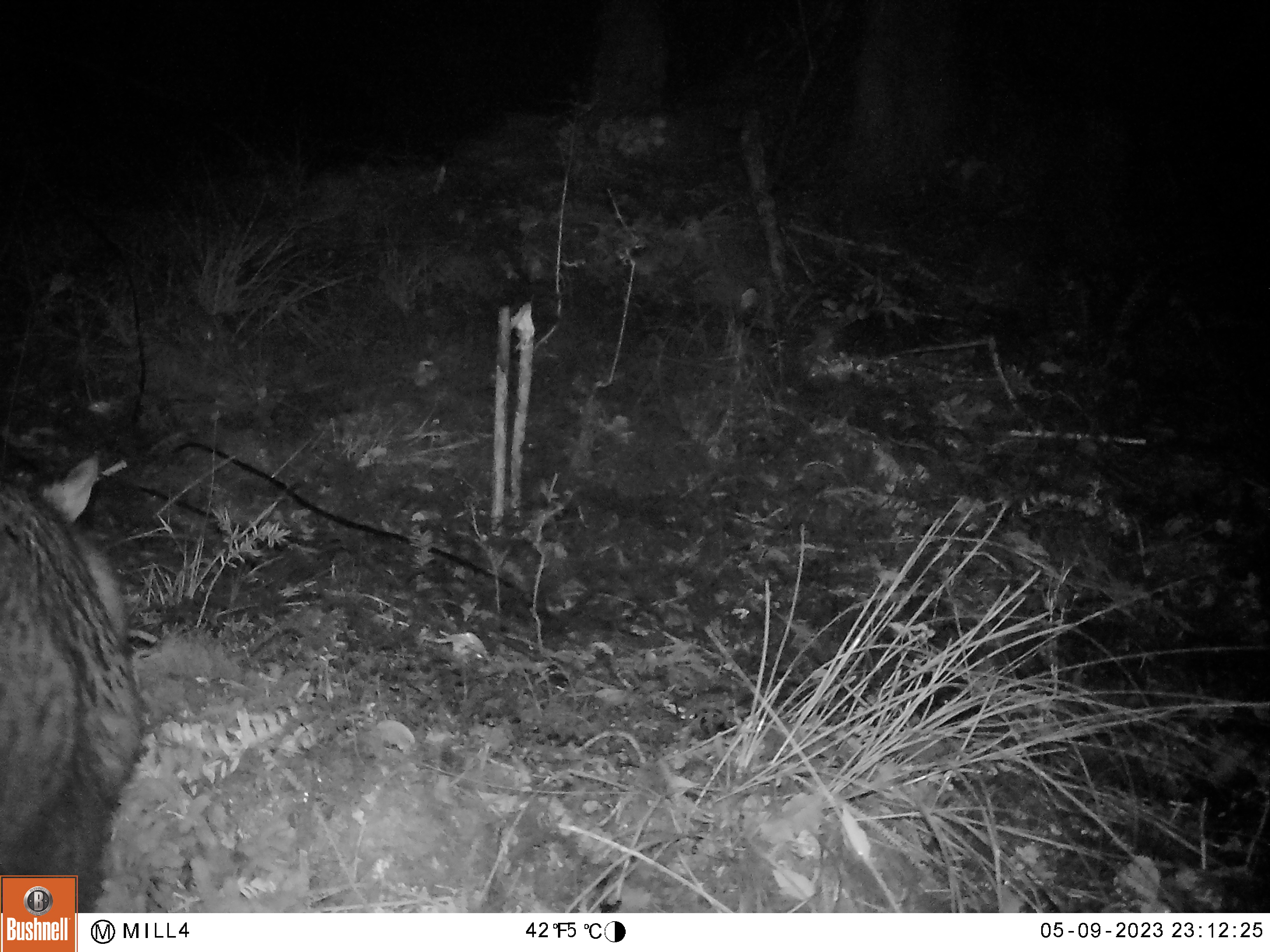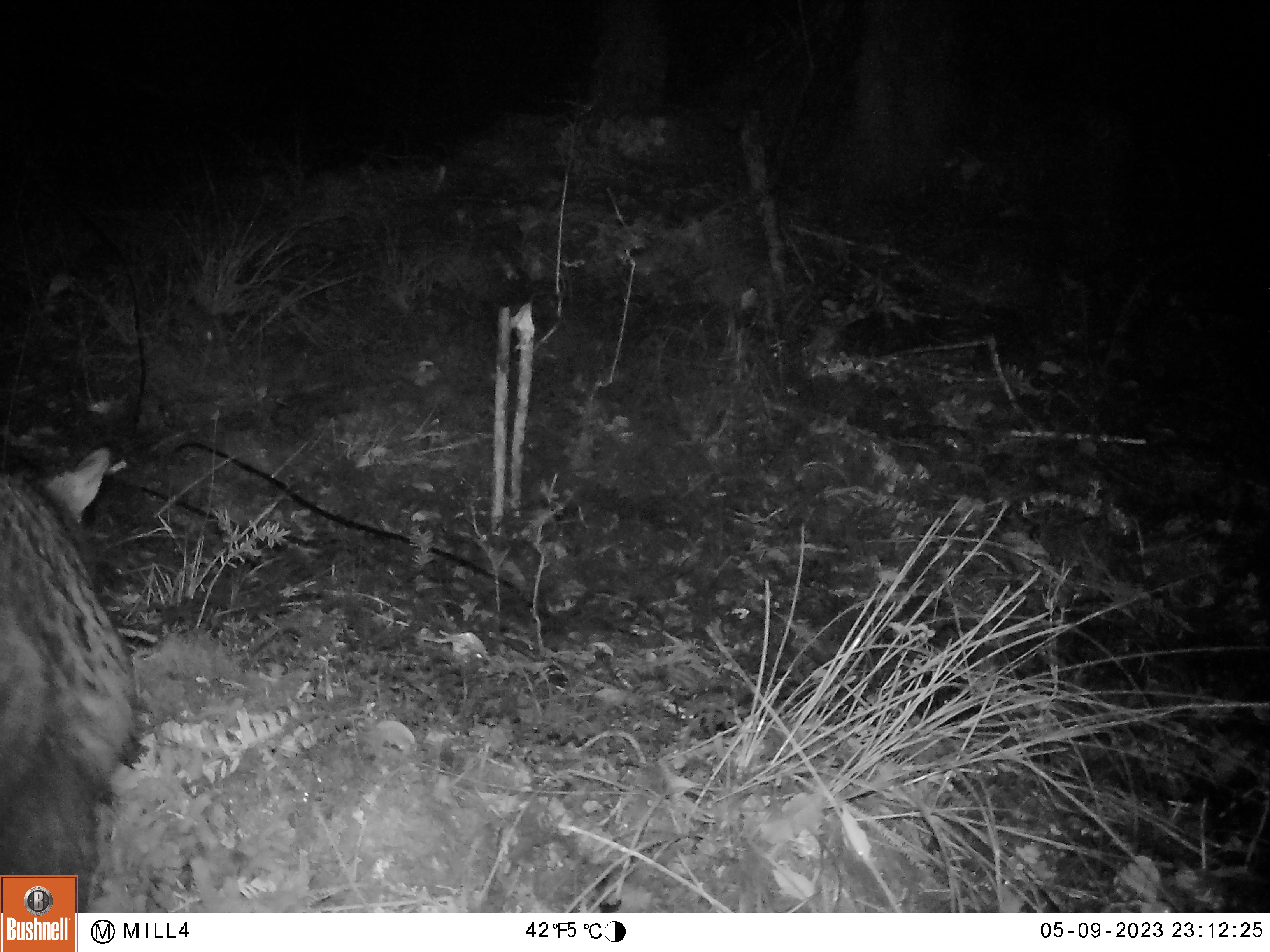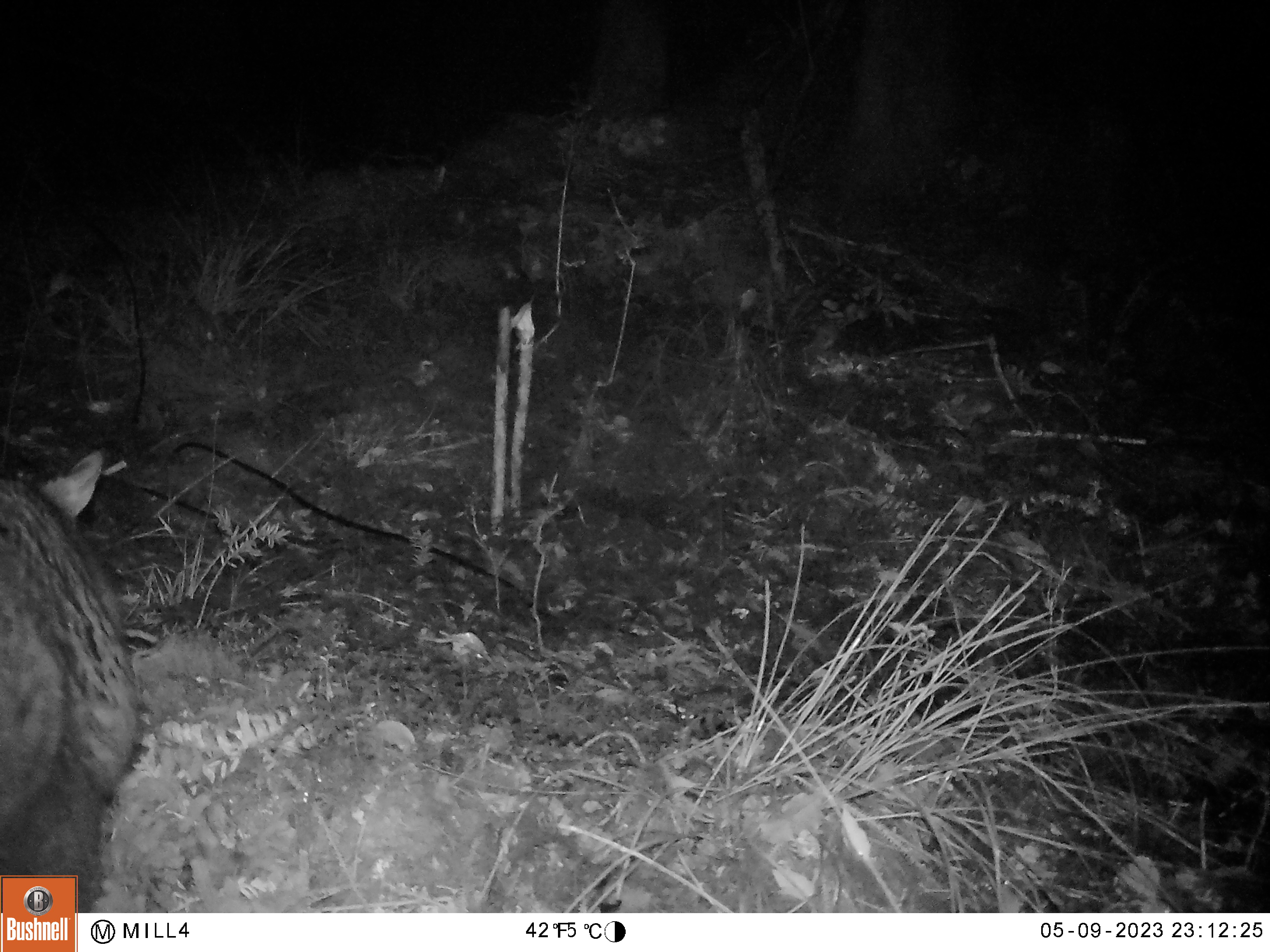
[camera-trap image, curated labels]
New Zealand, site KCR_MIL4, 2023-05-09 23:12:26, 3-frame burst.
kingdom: Animalia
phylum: Chordata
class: Mammalia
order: Diprotodontia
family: Phalangeridae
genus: Trichosurus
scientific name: Trichosurus vulpecula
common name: common brushtail possum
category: possum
Possum (common brushtail possum) (Trichosurus vulpecula).